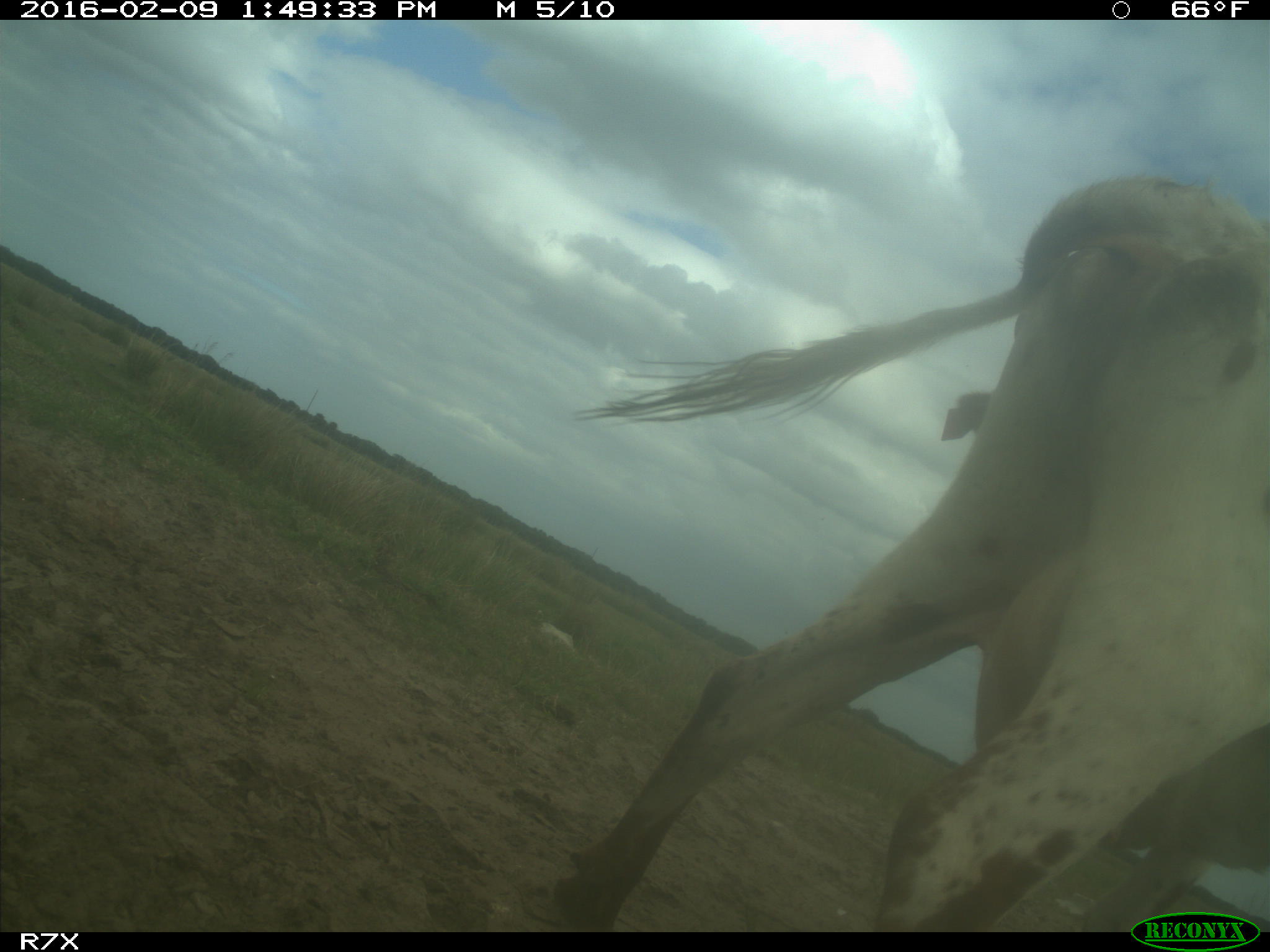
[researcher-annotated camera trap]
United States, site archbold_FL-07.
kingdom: Animalia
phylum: Chordata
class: Mammalia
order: Artiodactyla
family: Bovidae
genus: Bos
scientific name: Bos taurus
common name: domestic cow